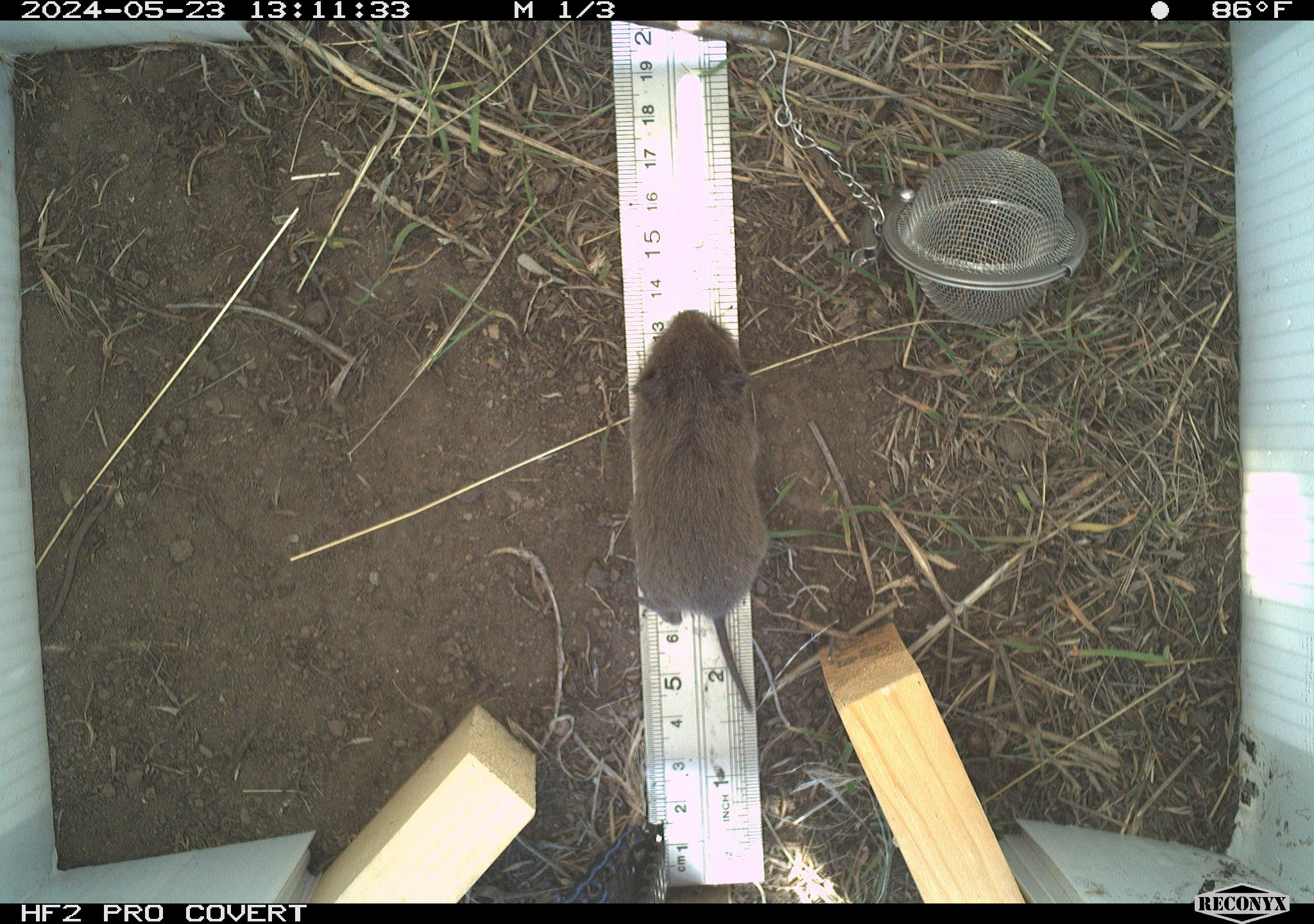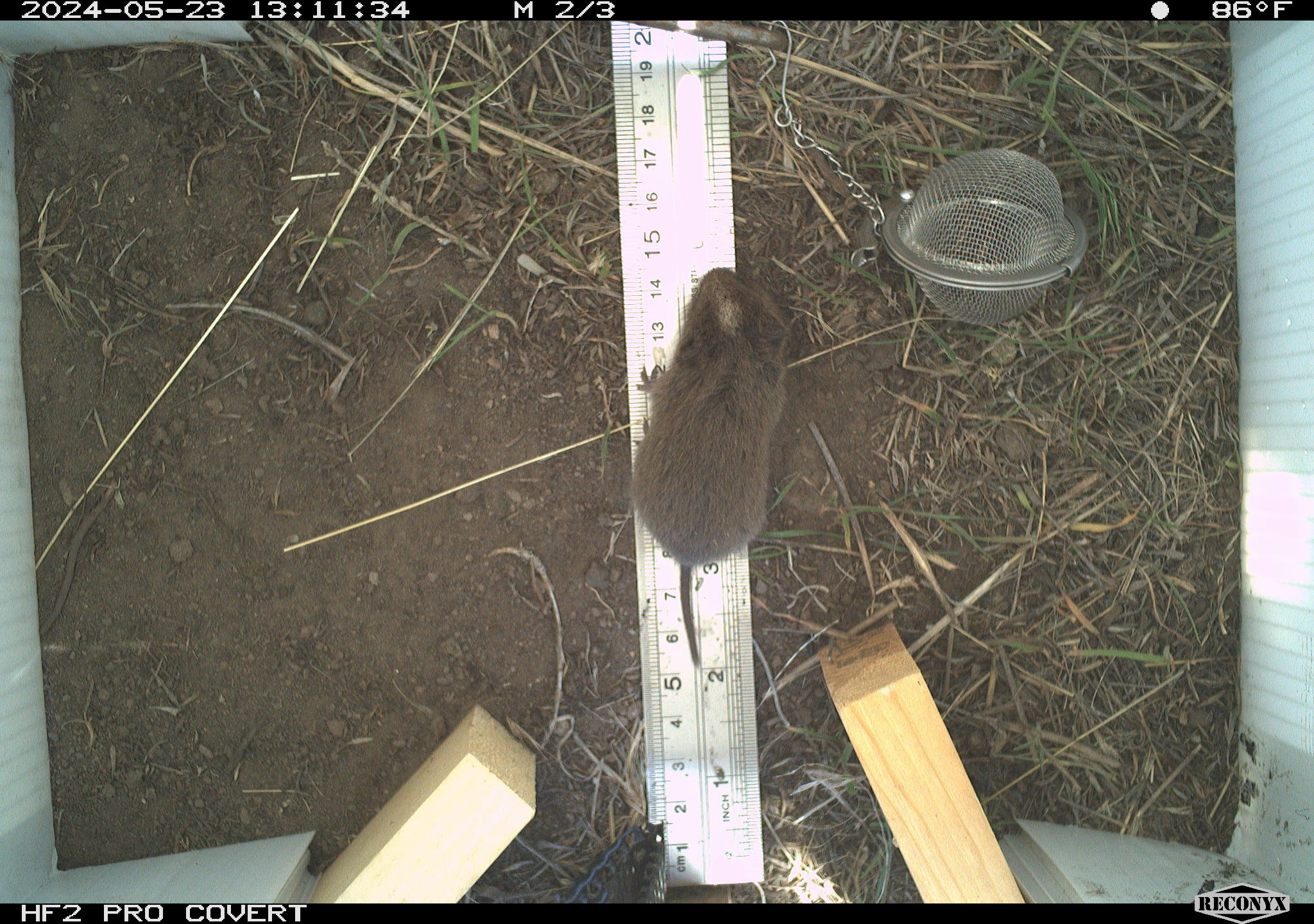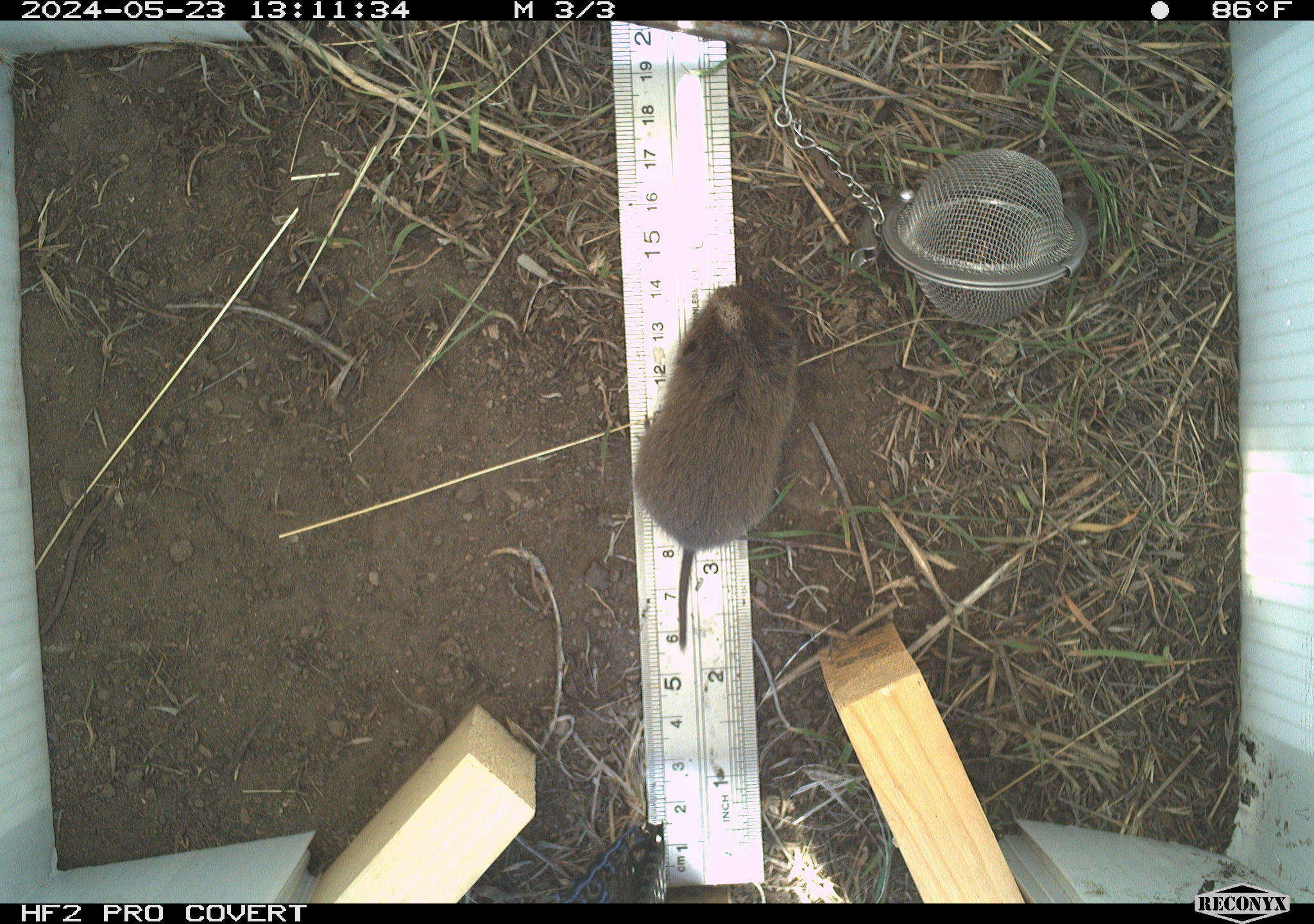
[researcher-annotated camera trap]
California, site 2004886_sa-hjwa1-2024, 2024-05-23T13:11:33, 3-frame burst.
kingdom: Animalia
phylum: Chordata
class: Mammalia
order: Rodentia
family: Cricetidae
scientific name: Cricetidae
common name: hamsters, voles, lemmings, and allies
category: cricetidae family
Cricetidae family (hamsters, voles, lemmings, and allies) (Cricetidae).